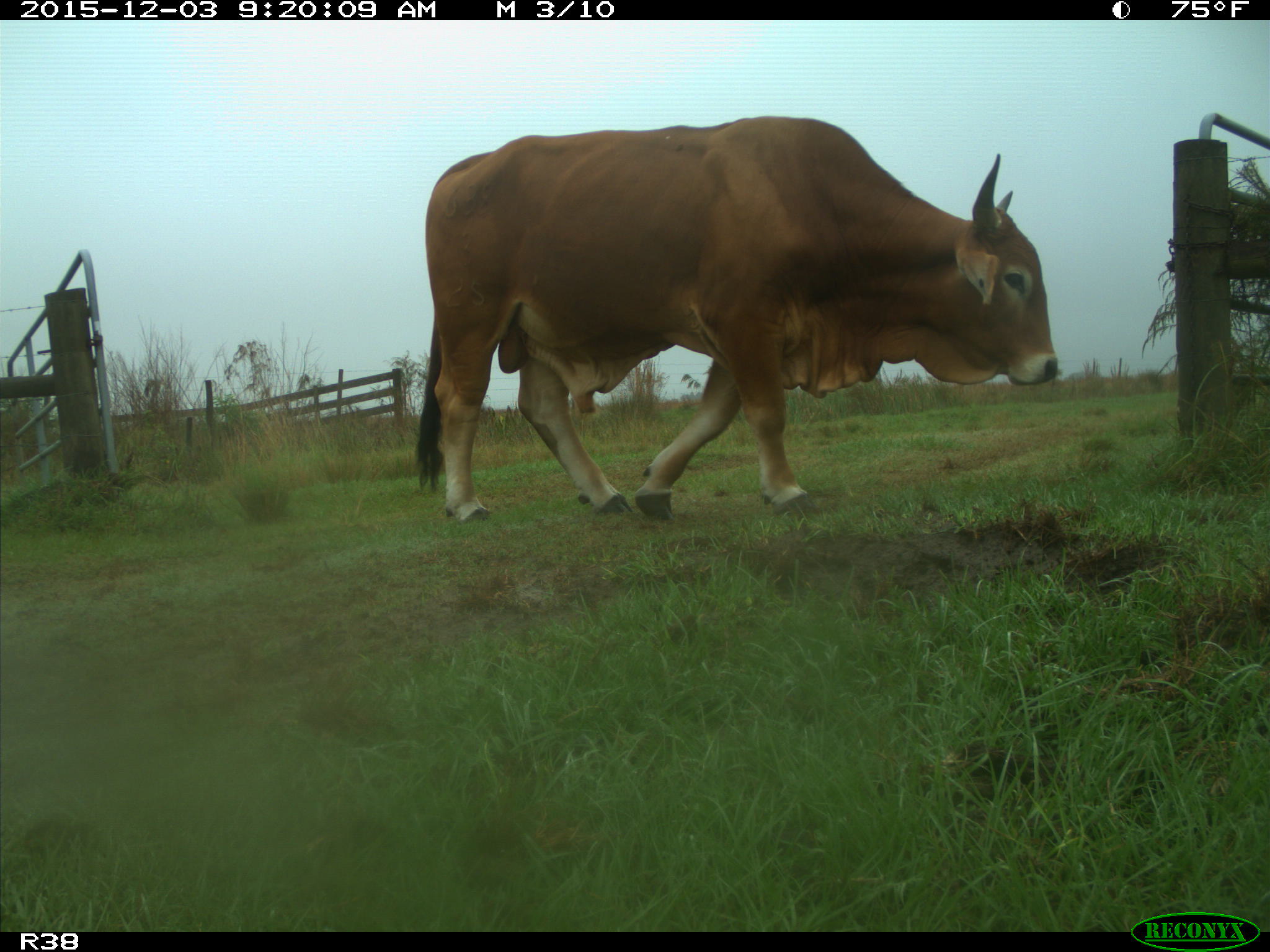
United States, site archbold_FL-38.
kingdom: Animalia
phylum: Chordata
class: Mammalia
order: Artiodactyla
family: Bovidae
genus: Bos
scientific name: Bos taurus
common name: domestic cow